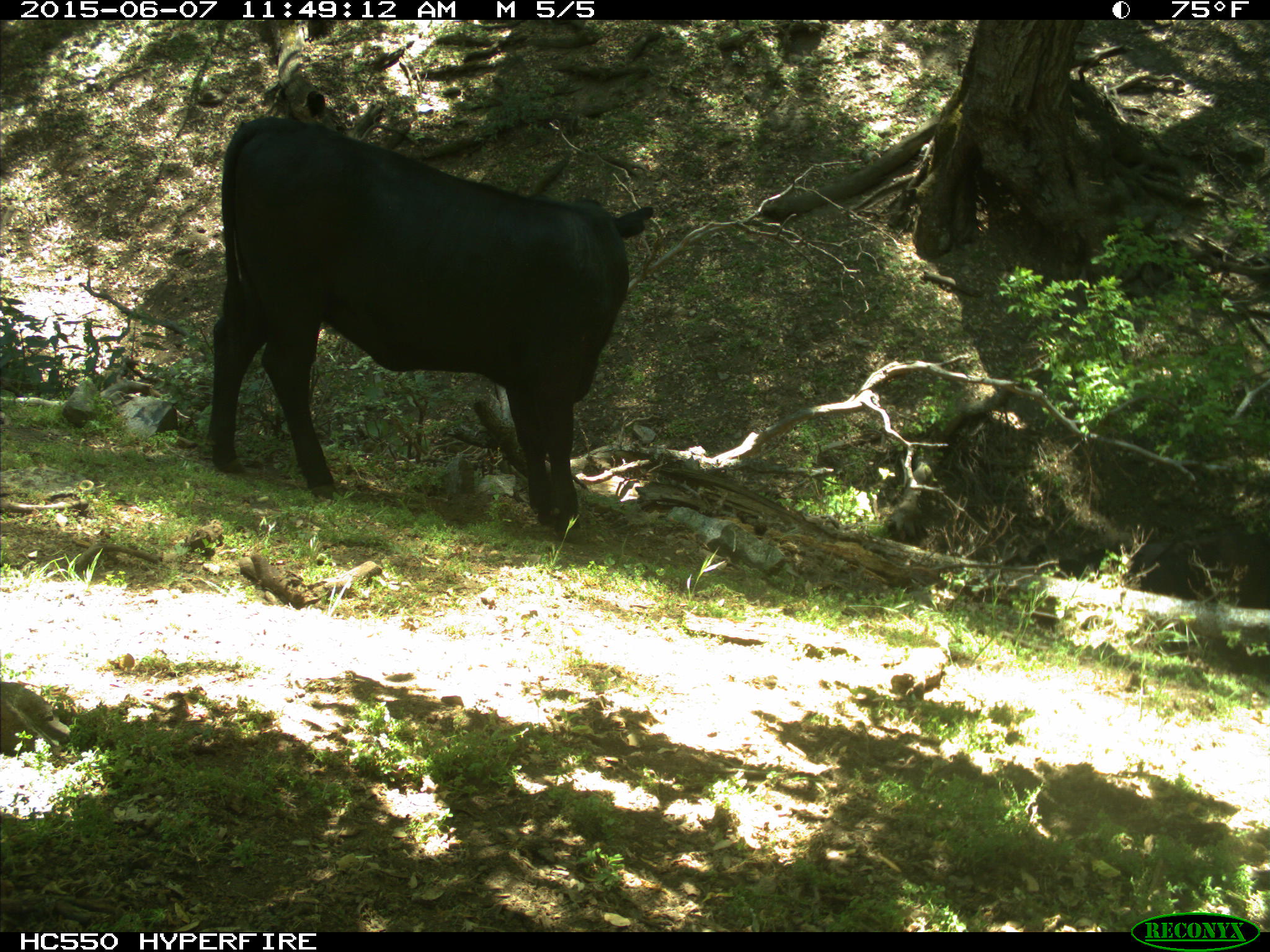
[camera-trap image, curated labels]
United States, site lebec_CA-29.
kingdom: Animalia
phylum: Chordata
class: Mammalia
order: Artiodactyla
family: Bovidae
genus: Bos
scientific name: Bos taurus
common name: domestic cow